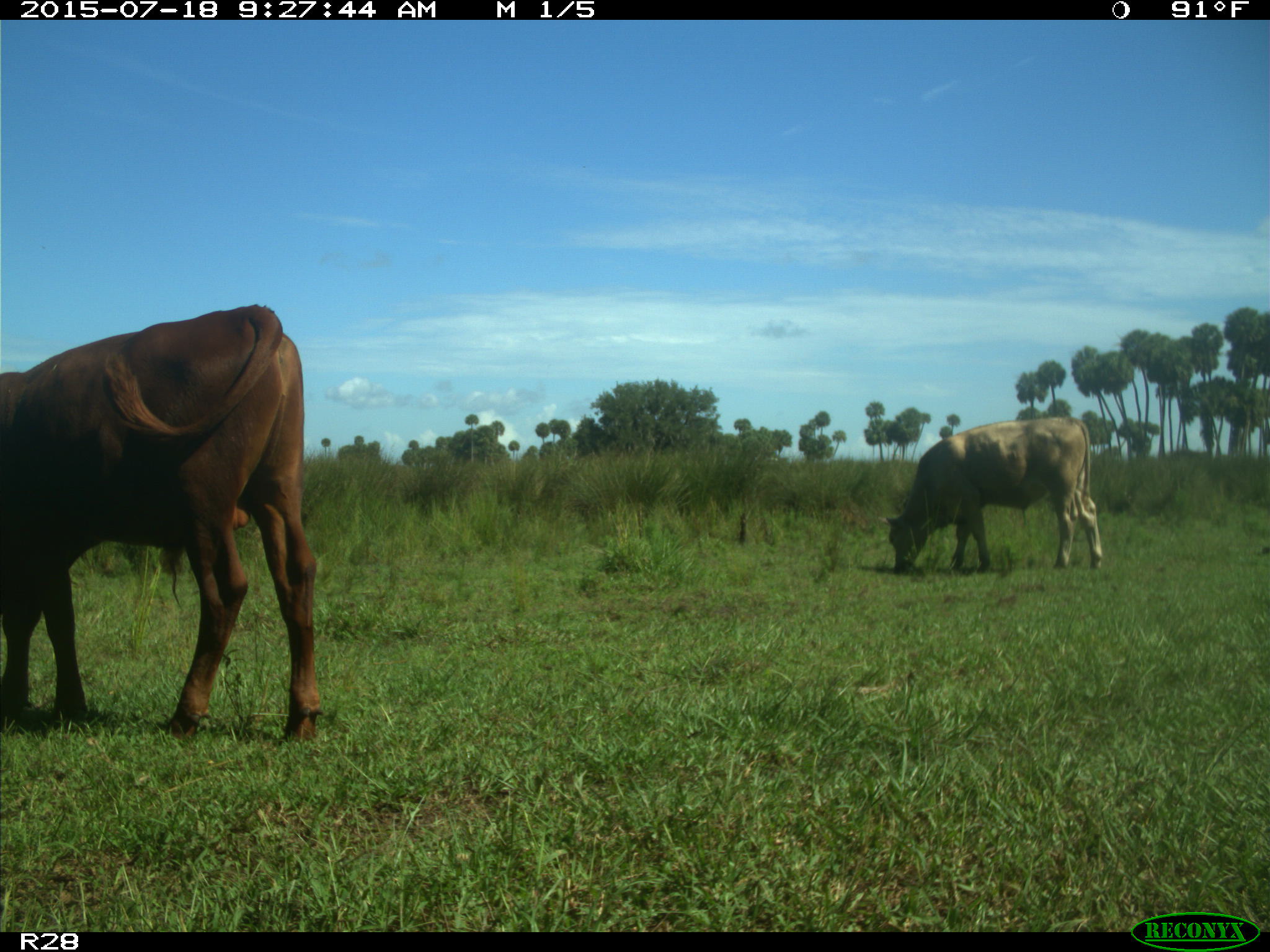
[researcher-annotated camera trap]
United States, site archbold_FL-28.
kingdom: Animalia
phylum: Chordata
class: Mammalia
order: Artiodactyla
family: Bovidae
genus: Bos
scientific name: Bos taurus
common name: domestic cow